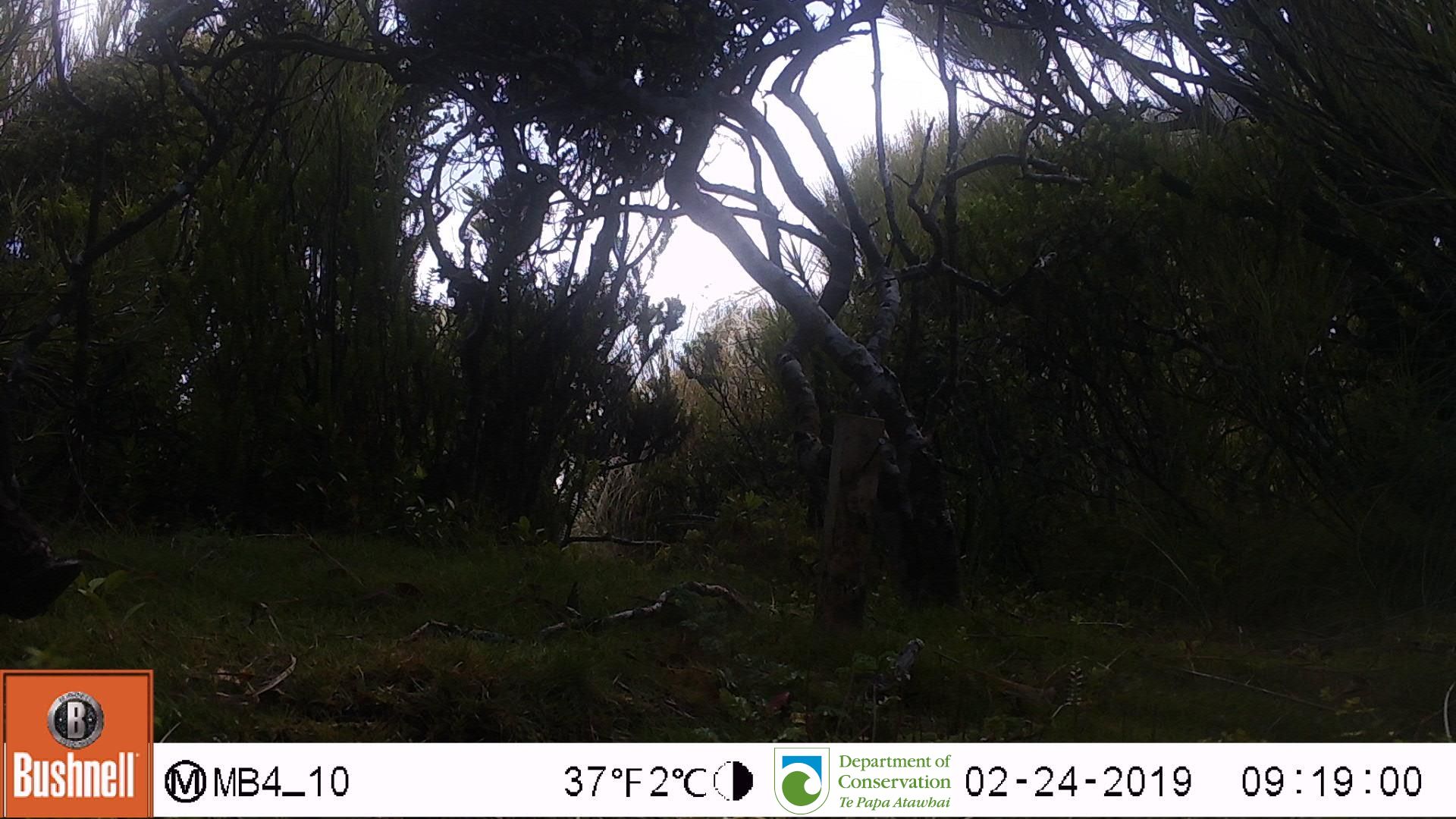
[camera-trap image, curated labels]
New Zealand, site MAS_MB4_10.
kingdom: Animalia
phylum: Chordata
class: Mammalia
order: Artiodactyla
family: Suidae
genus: Sus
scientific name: Sus scrofa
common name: pig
Pig (Sus scrofa).